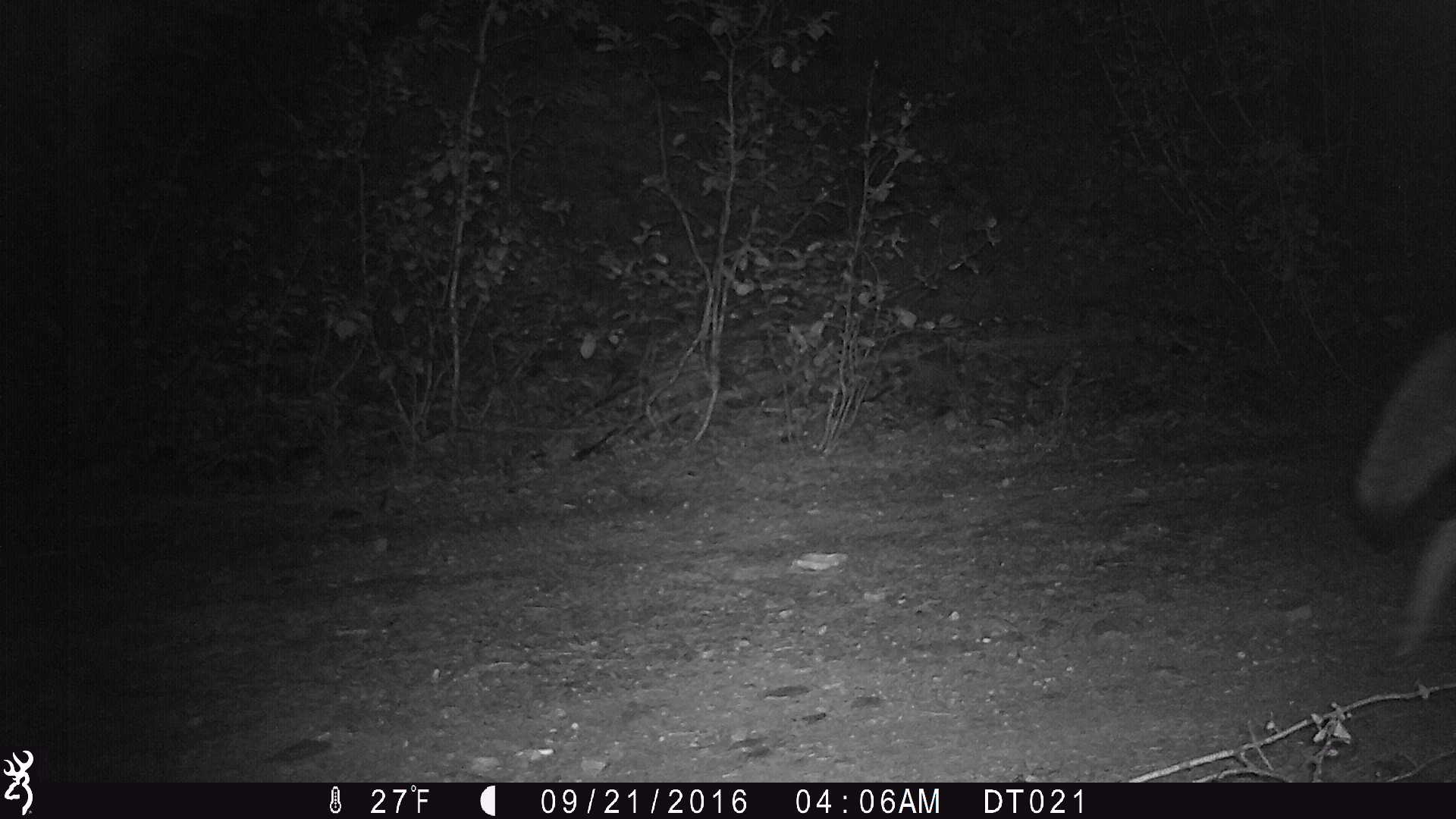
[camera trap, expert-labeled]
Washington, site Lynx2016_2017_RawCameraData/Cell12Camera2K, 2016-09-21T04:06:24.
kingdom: Animalia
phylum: Chordata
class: Mammalia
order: Carnivora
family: Canidae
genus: Canis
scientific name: Canis latrans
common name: coyote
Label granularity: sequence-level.